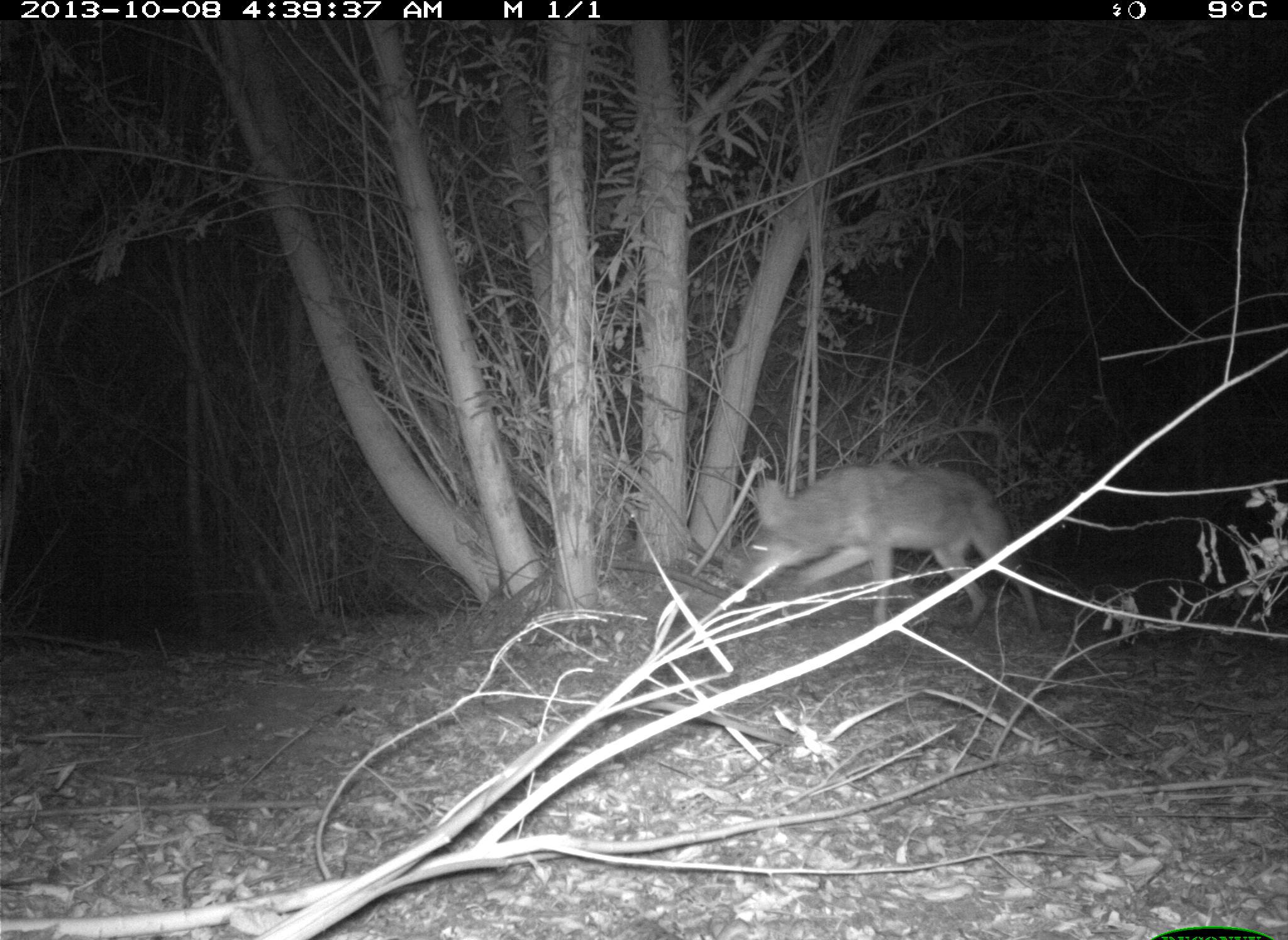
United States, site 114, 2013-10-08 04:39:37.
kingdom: Animalia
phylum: Chordata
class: Mammalia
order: Carnivora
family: Canidae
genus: Canis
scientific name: Canis latrans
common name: coyote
Coyote (Canis latrans).